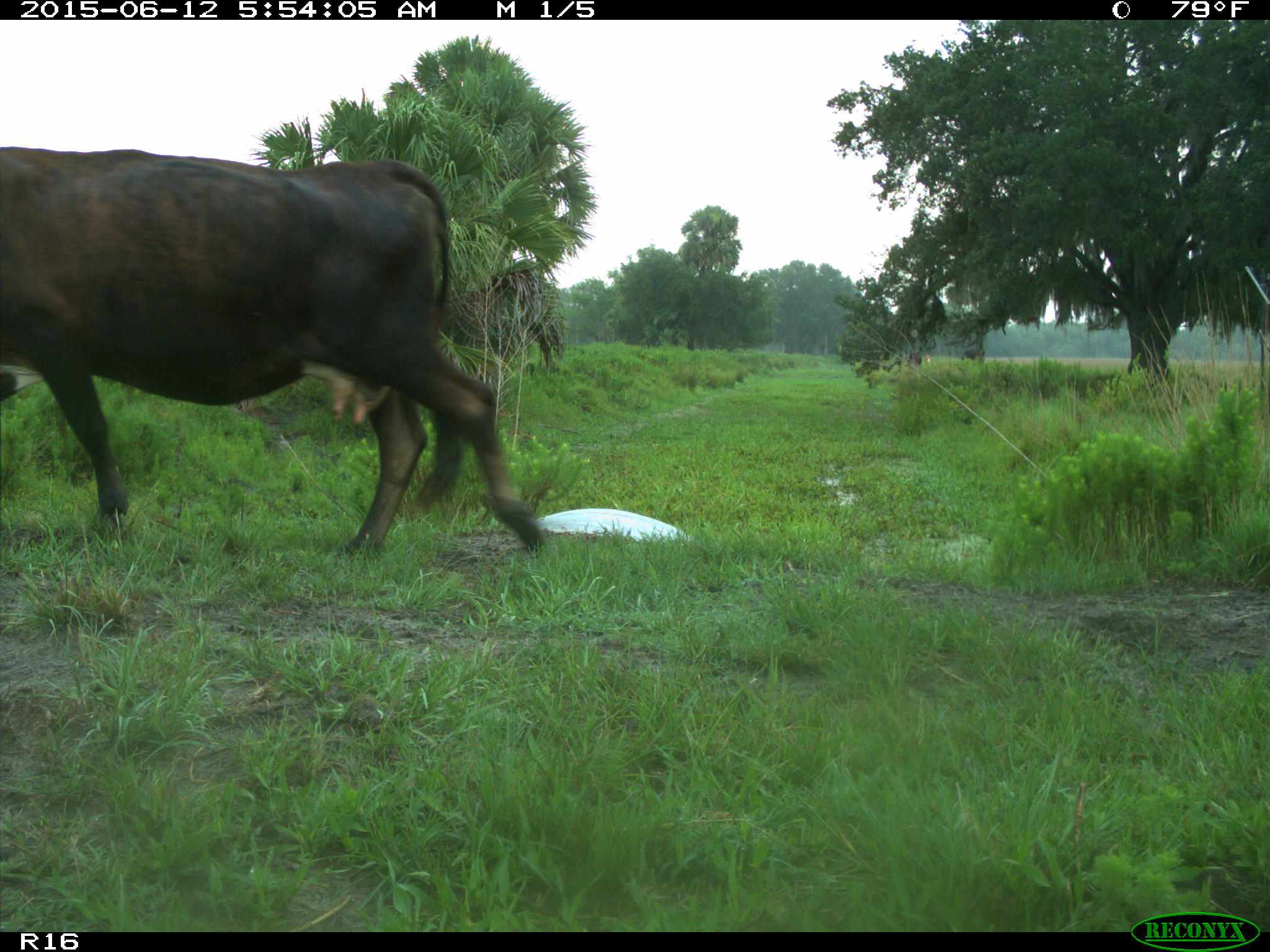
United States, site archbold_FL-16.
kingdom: Animalia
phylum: Chordata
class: Mammalia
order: Artiodactyla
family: Bovidae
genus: Bos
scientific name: Bos taurus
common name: domestic cow